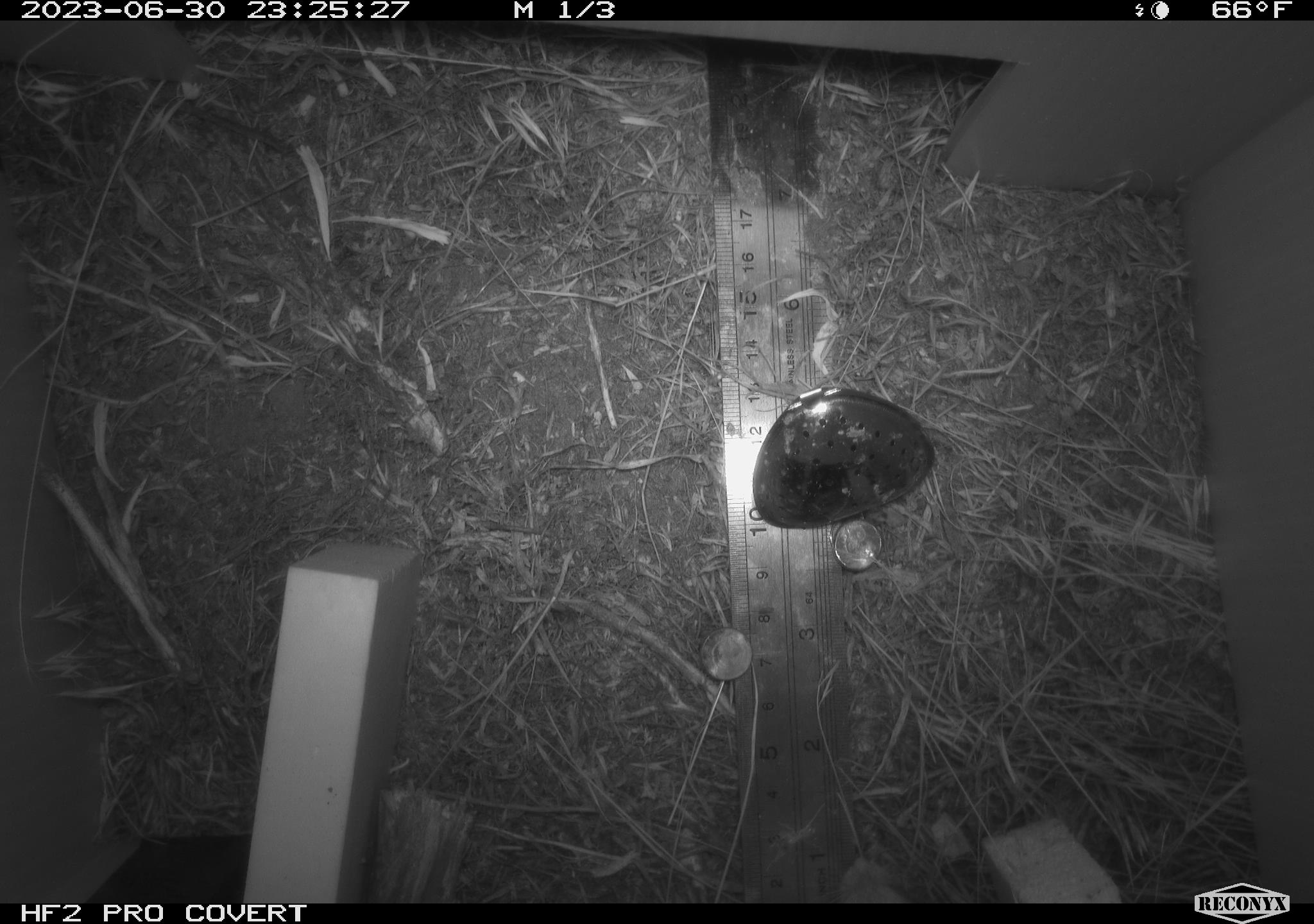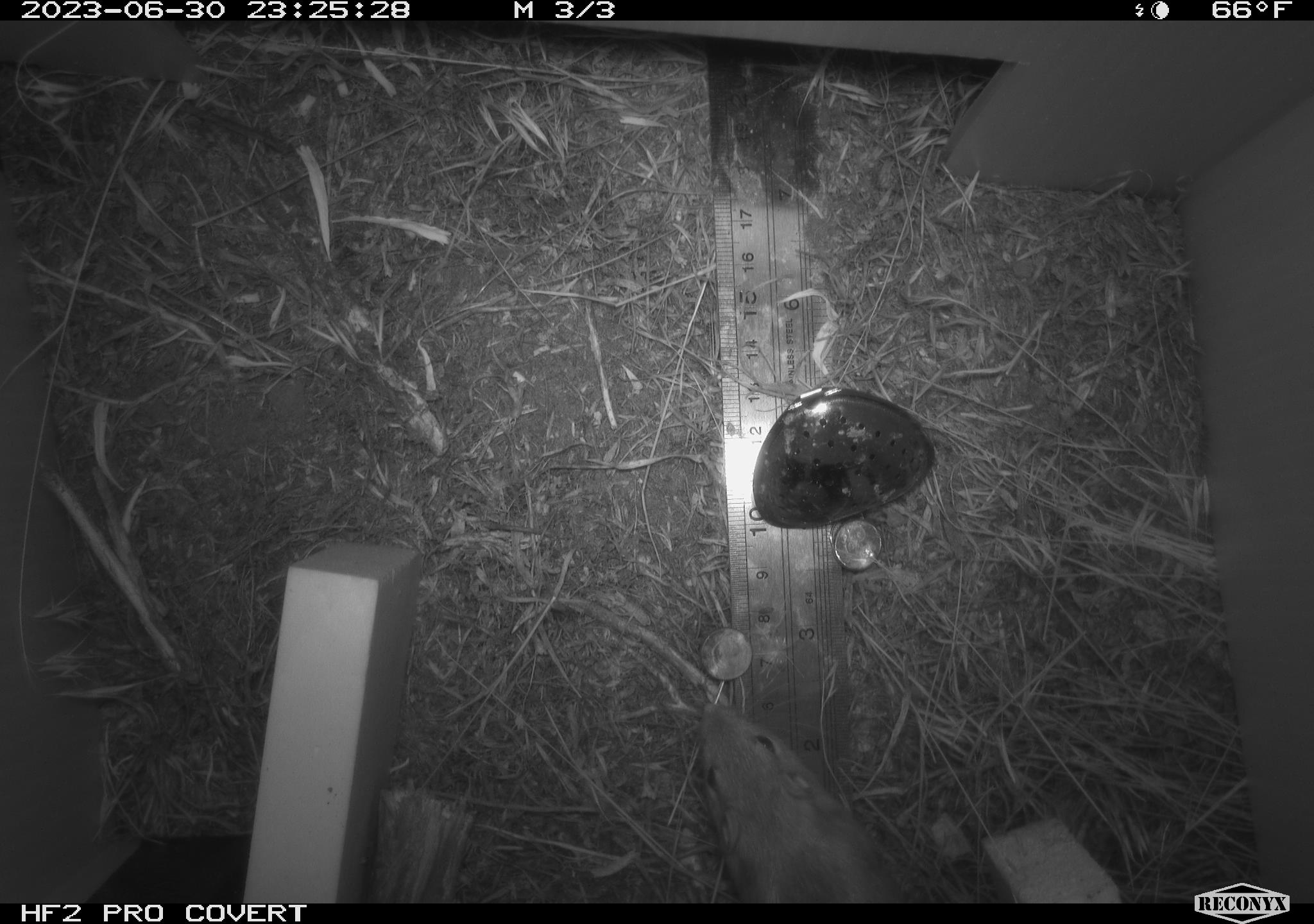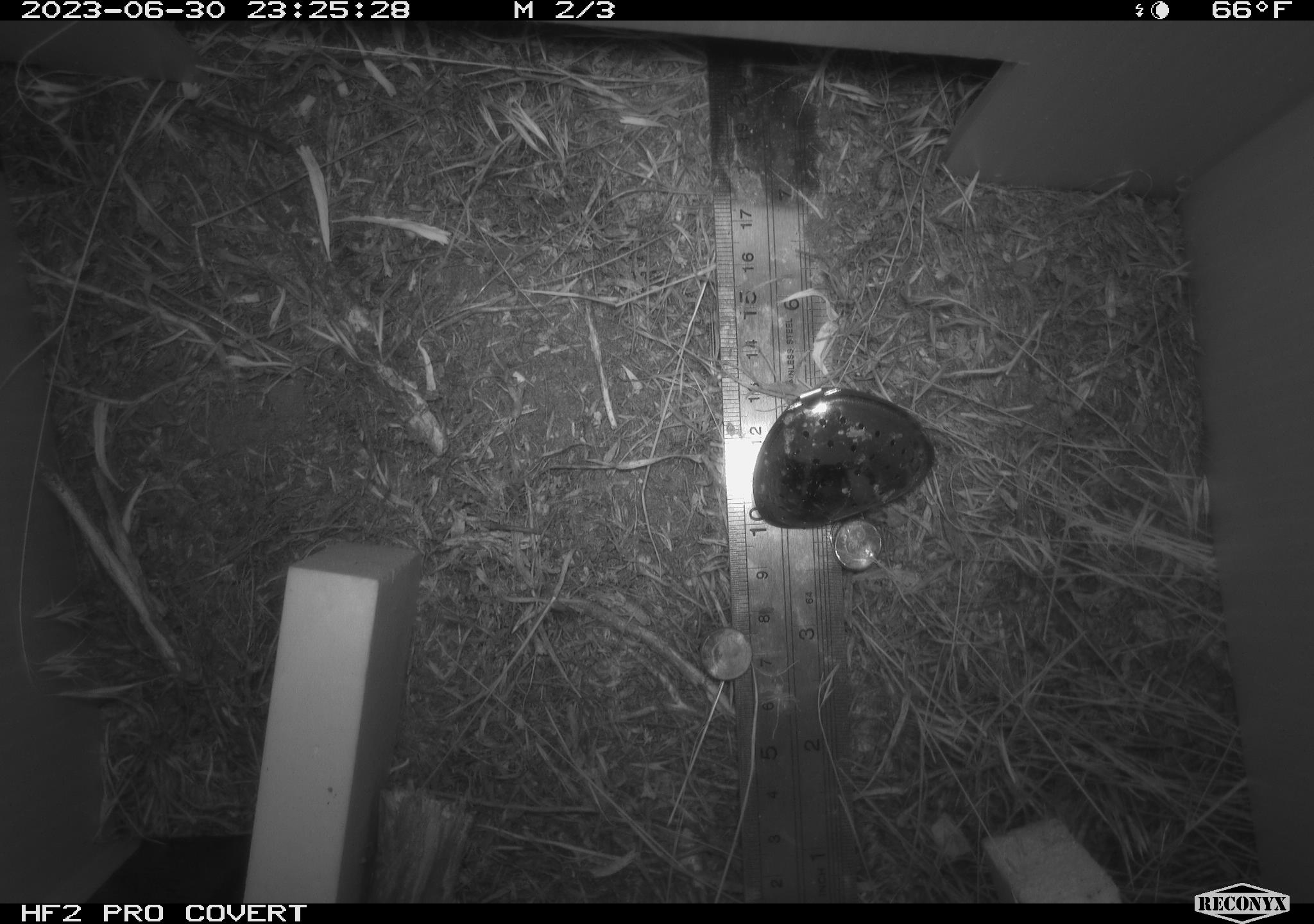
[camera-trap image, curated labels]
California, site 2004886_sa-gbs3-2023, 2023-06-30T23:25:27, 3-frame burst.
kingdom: Animalia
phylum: Chordata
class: Mammalia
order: Rodentia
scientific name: Rodentia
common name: mouse species